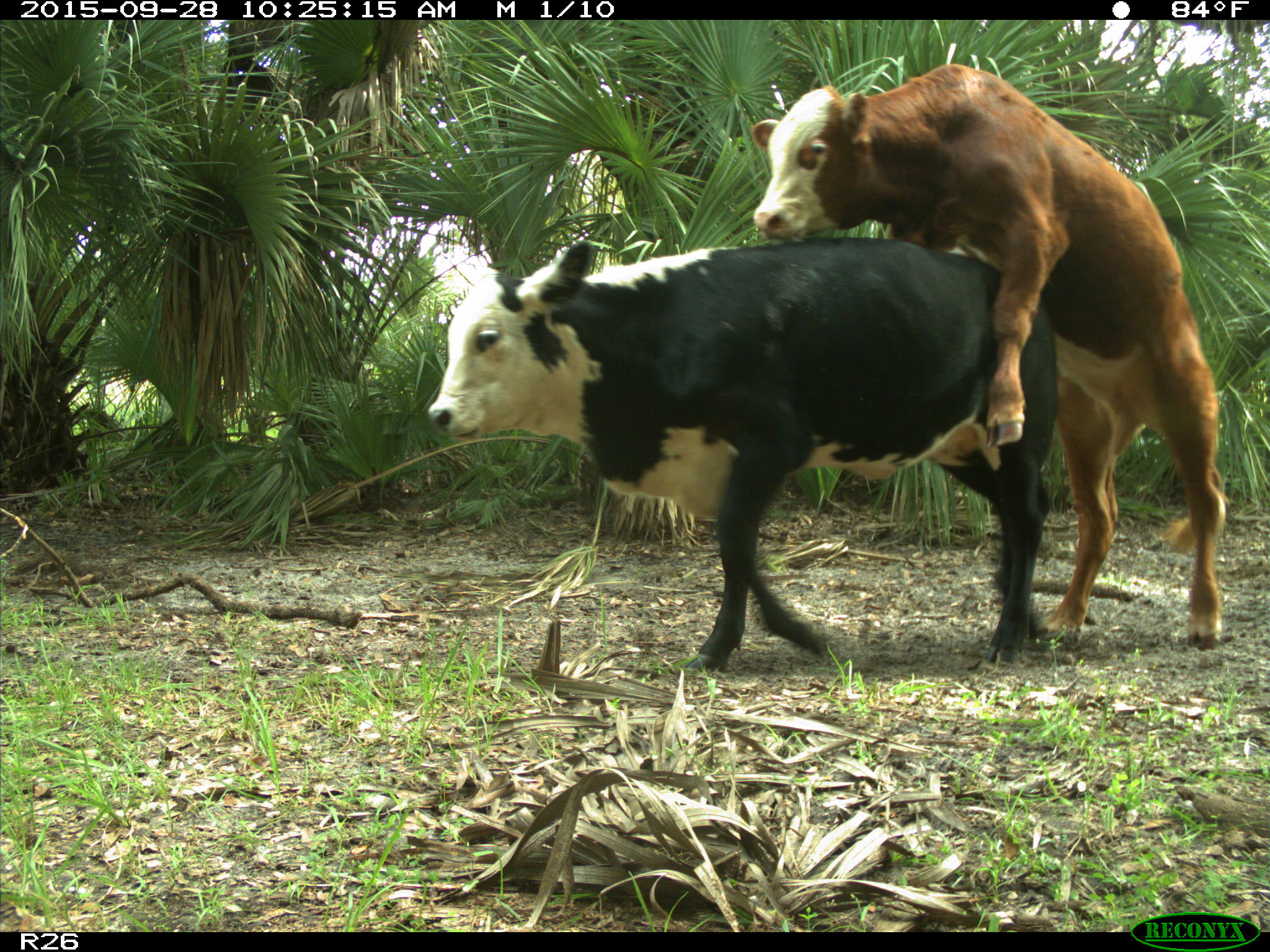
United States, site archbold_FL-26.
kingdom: Animalia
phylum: Chordata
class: Mammalia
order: Artiodactyla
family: Bovidae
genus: Bos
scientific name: Bos taurus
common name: domestic cow